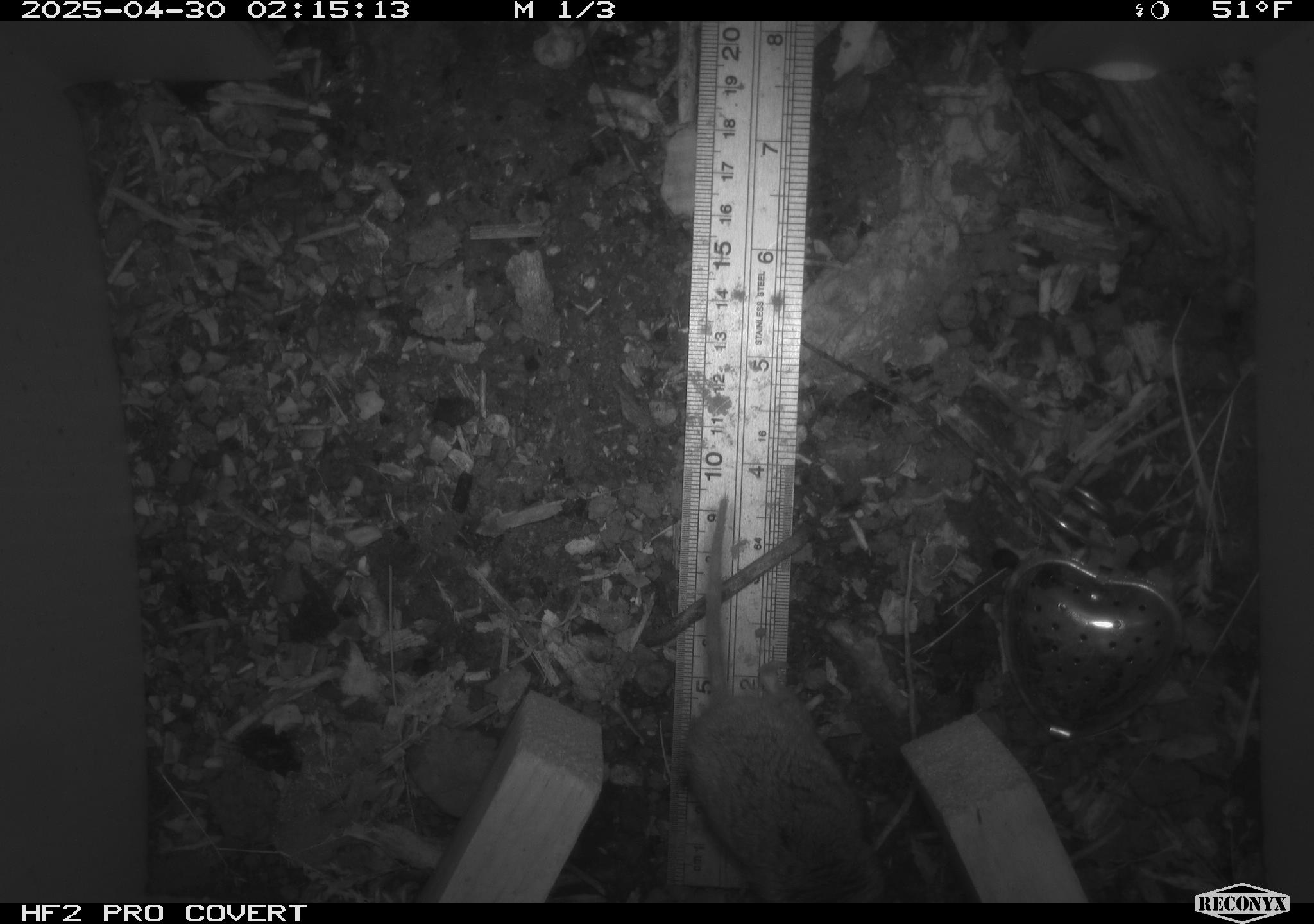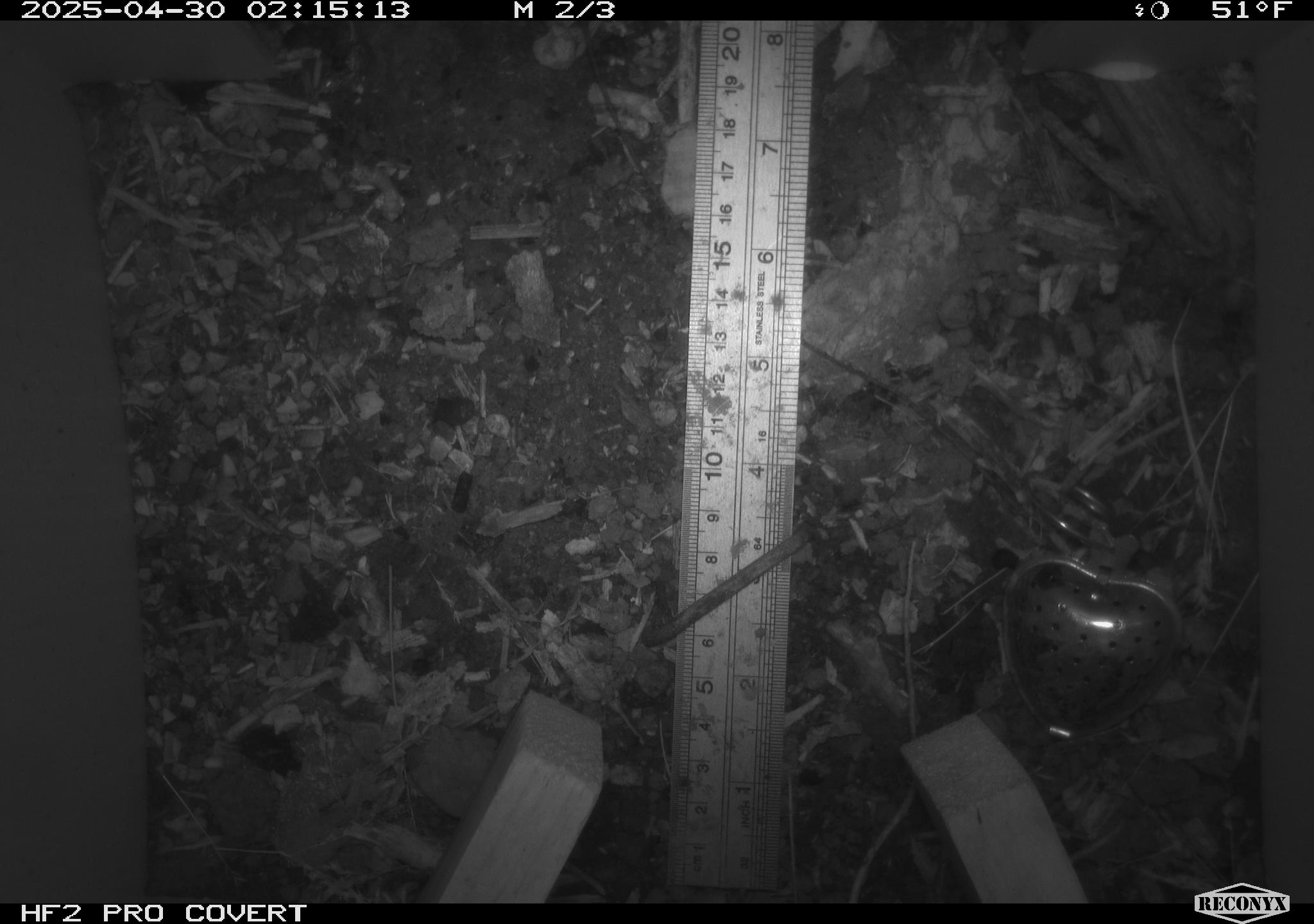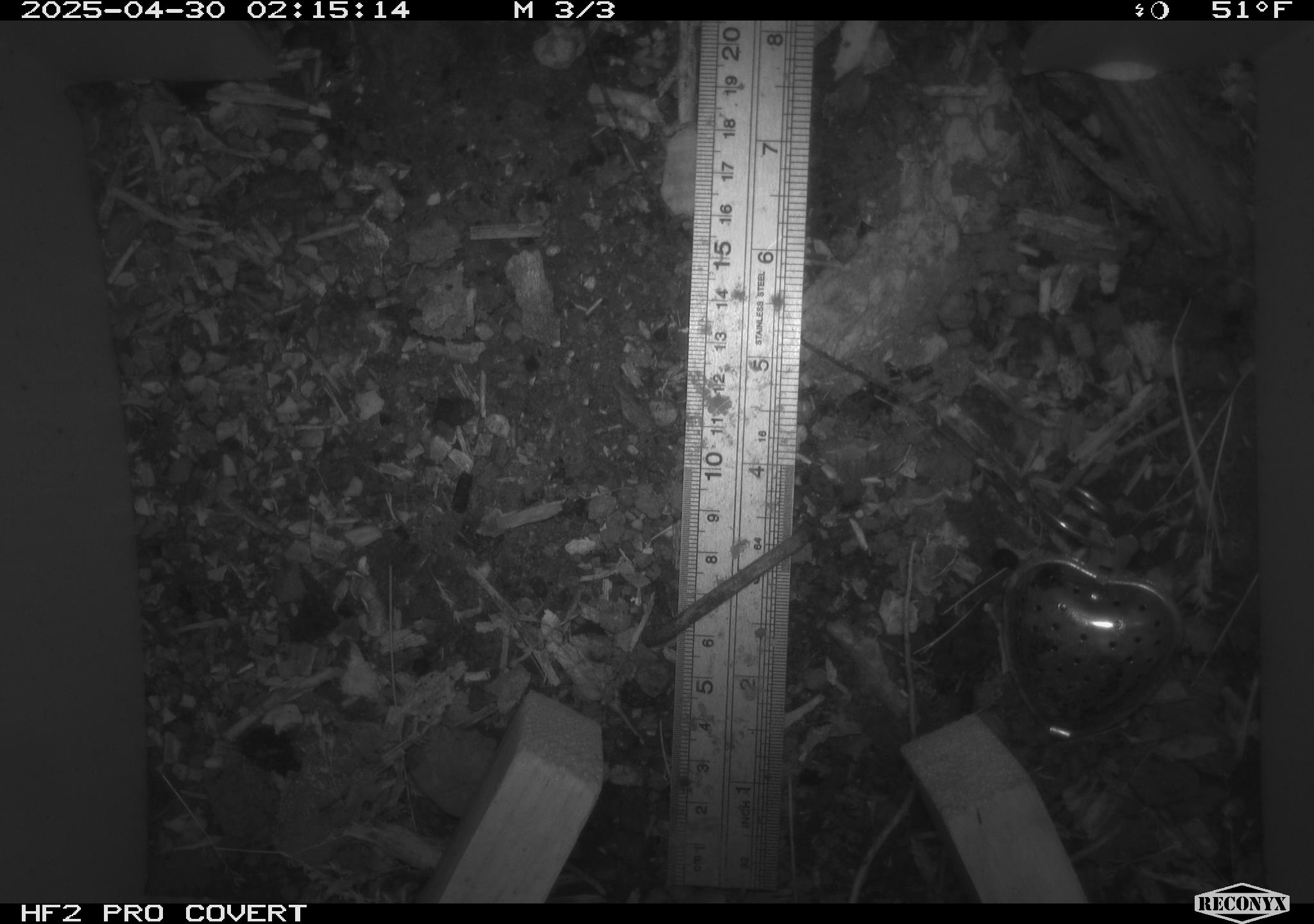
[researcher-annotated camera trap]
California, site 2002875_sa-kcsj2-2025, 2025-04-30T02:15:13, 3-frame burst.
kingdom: Animalia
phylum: Chordata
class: Mammalia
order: Rodentia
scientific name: Rodentia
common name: rodent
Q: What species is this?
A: Rodent (Rodentia).